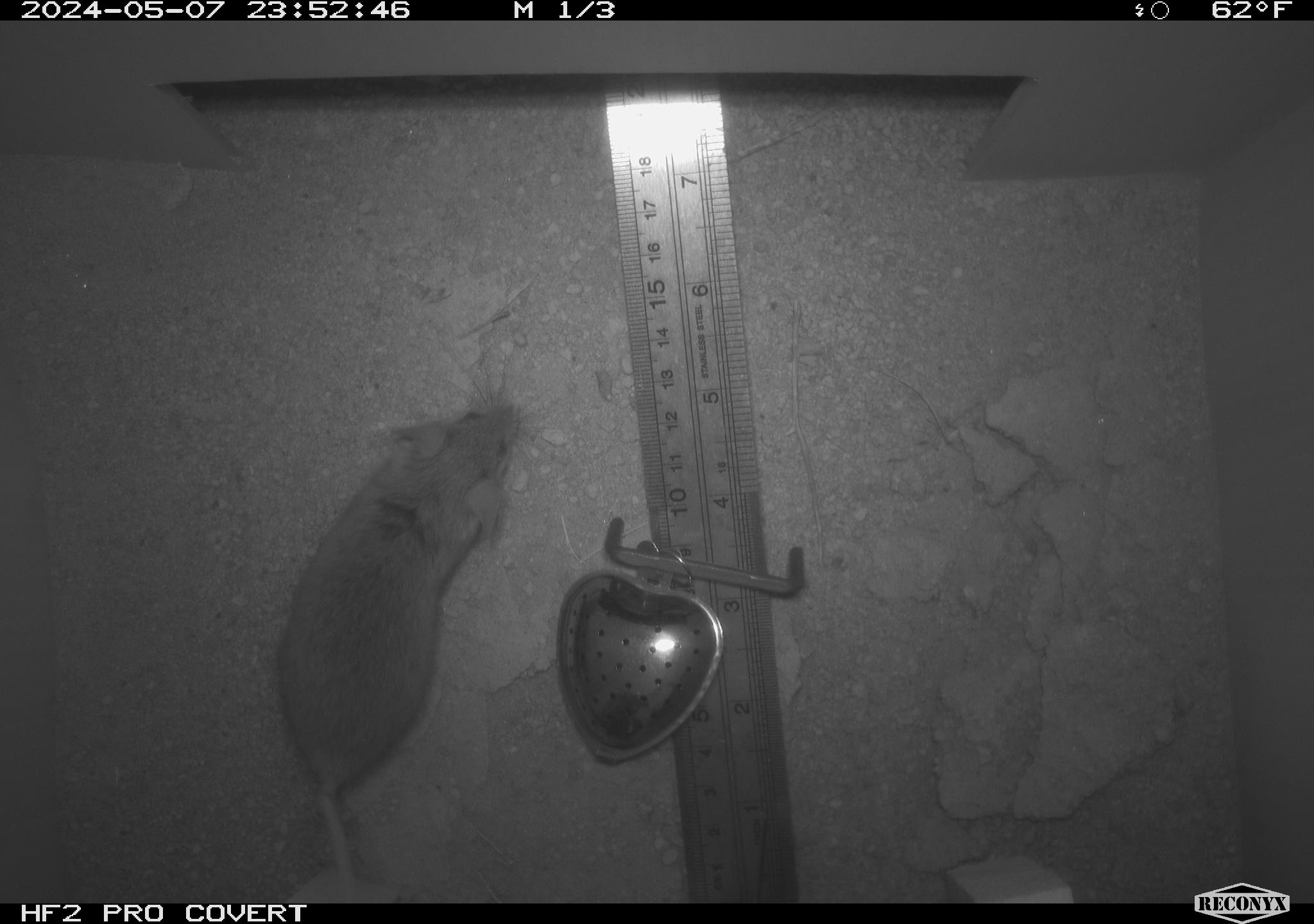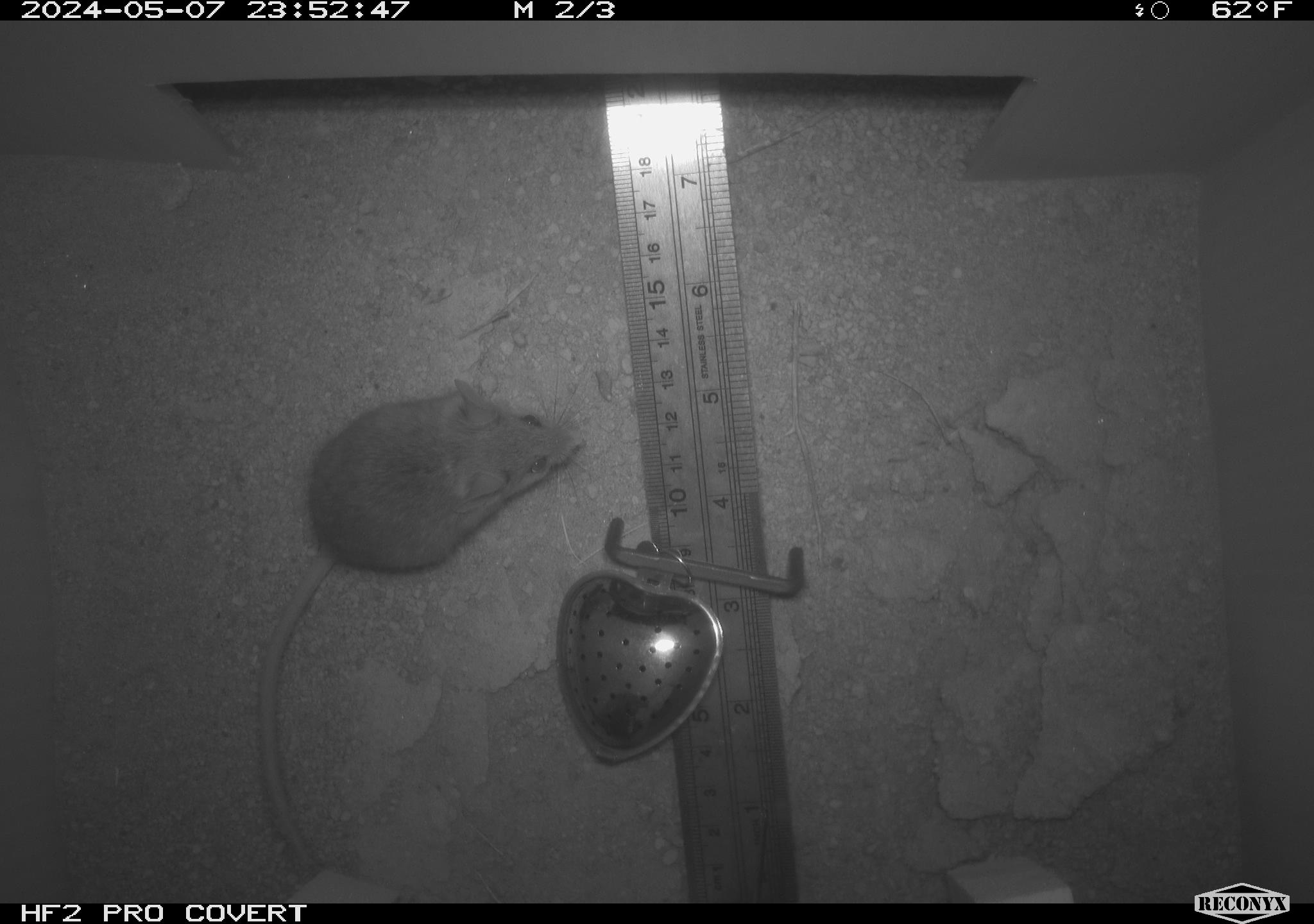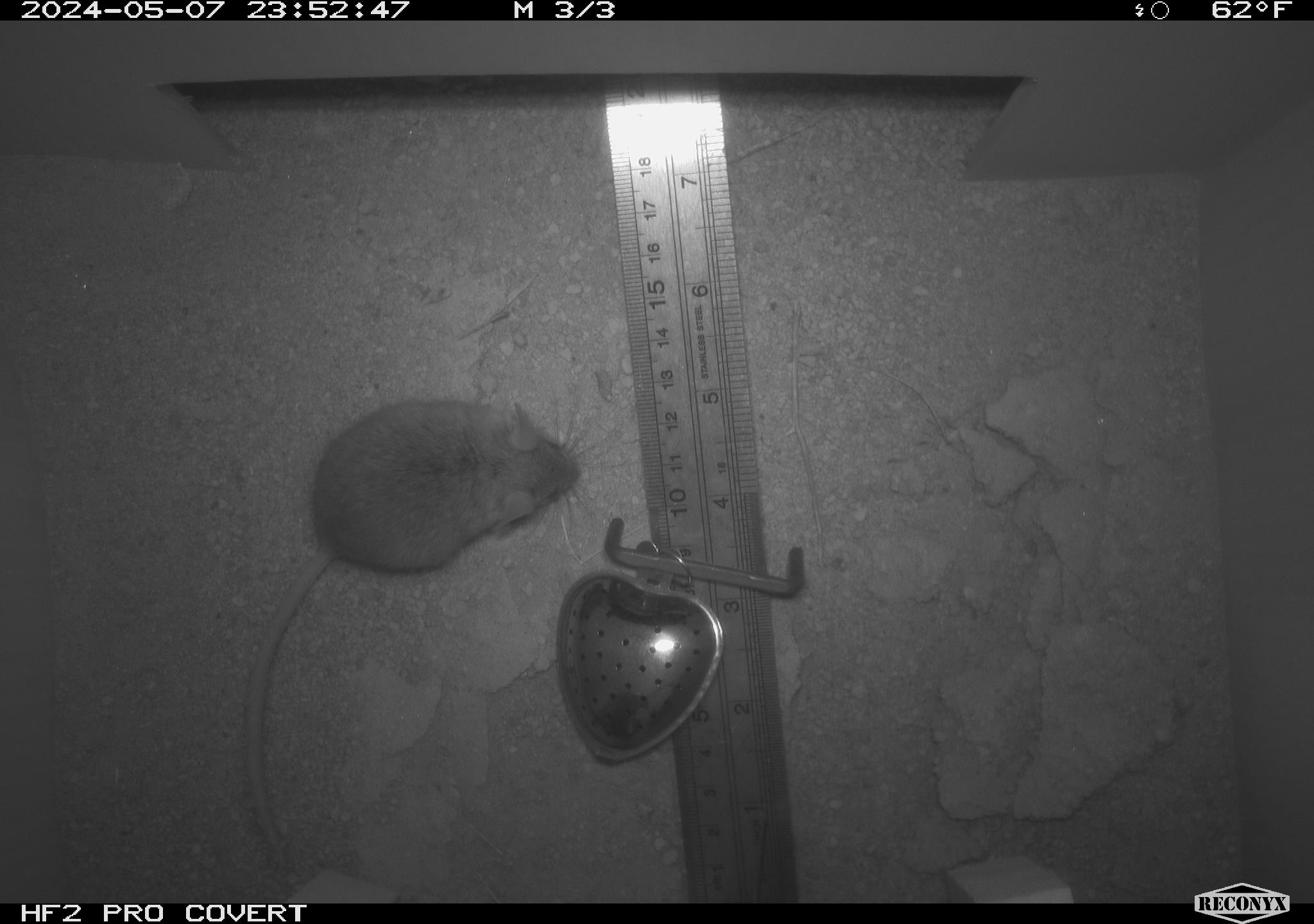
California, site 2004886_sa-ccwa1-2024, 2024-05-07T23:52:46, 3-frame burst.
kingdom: Animalia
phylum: Chordata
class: Mammalia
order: Rodentia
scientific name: Rodentia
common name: mouse species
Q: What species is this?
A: Mouse species (Rodentia).